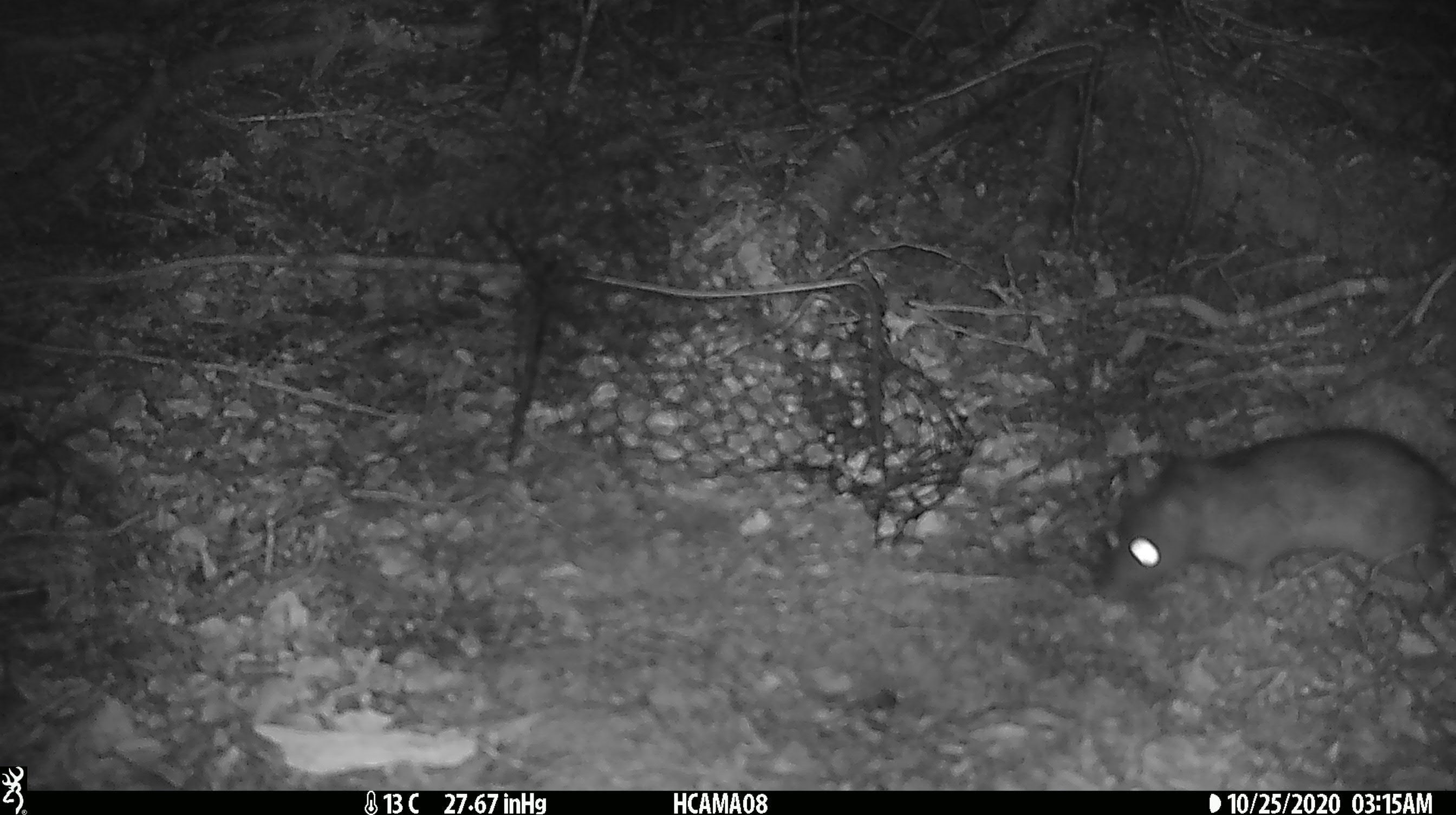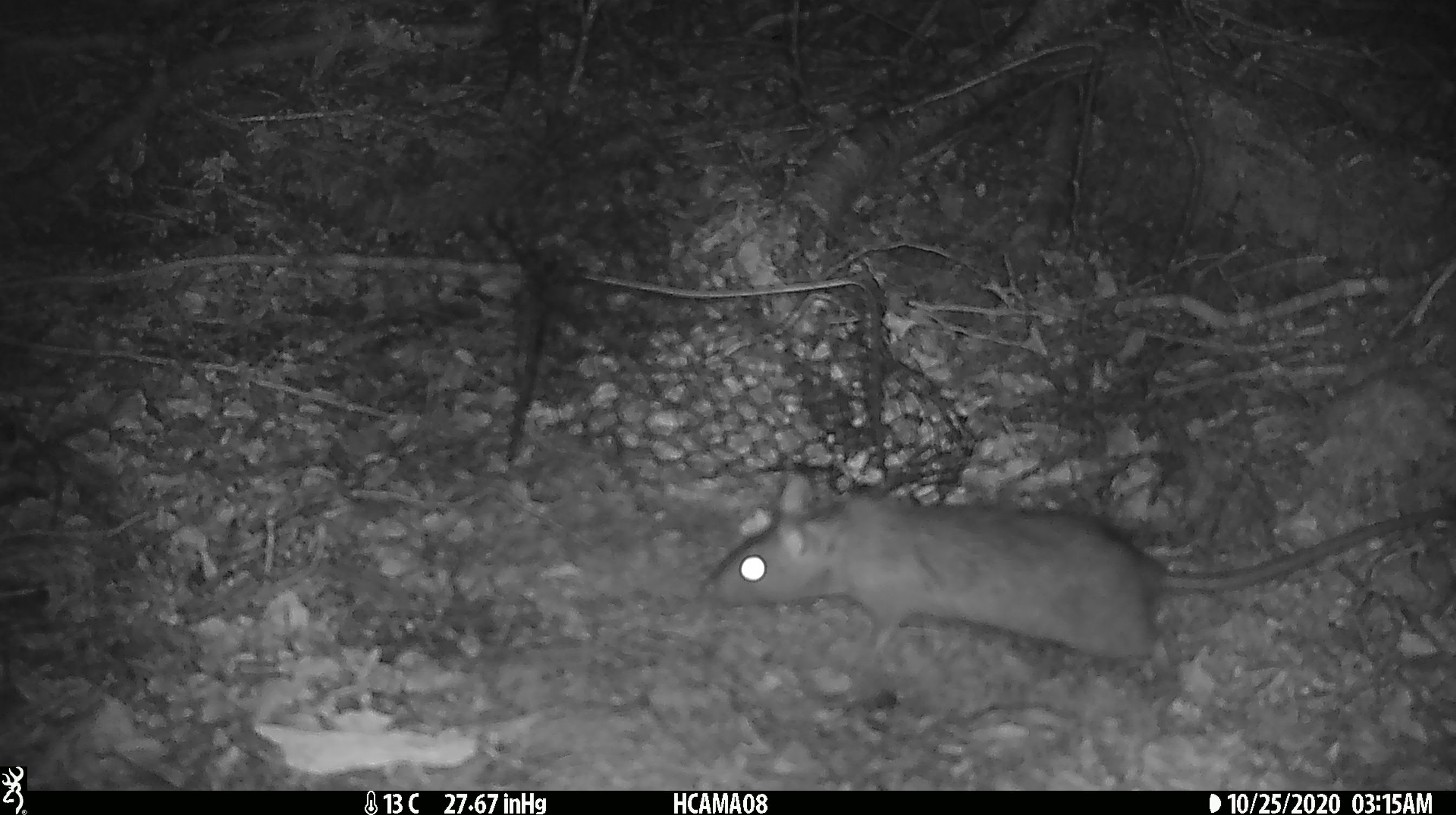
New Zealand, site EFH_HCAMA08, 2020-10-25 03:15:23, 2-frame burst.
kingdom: Animalia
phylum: Chordata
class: Mammalia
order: Rodentia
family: Muridae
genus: Rattus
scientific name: Rattus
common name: rat